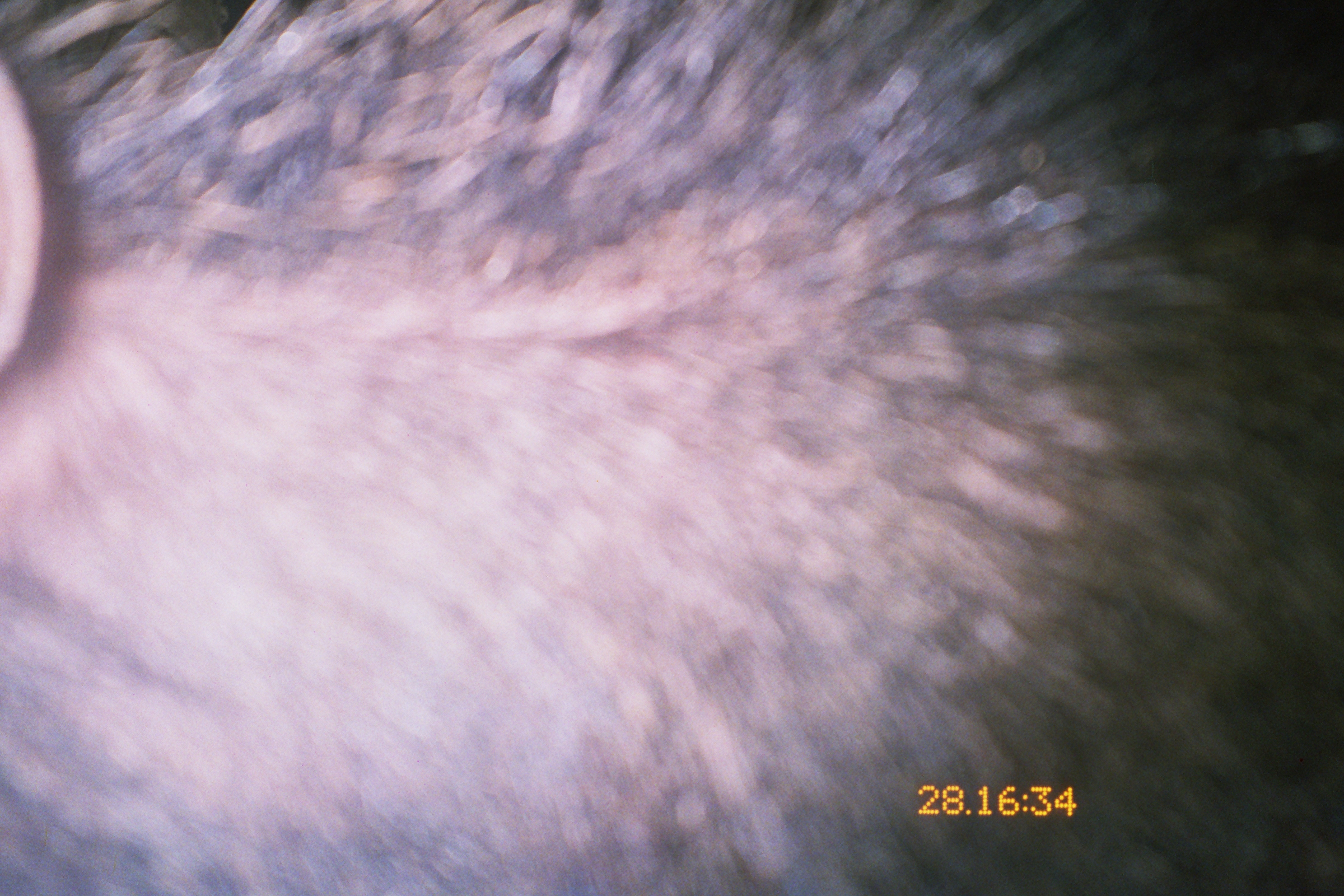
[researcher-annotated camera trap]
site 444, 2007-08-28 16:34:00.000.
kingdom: Animalia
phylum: Chordata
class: Mammalia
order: Artiodactyla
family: Tayassuidae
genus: Tayassu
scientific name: Tayassu pecari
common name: white-lipped peccary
Tayassu pecari (white-lipped peccary).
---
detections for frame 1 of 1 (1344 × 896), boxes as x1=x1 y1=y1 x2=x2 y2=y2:
tayassu pecari: x1=0 y1=0 x2=1344 y2=896